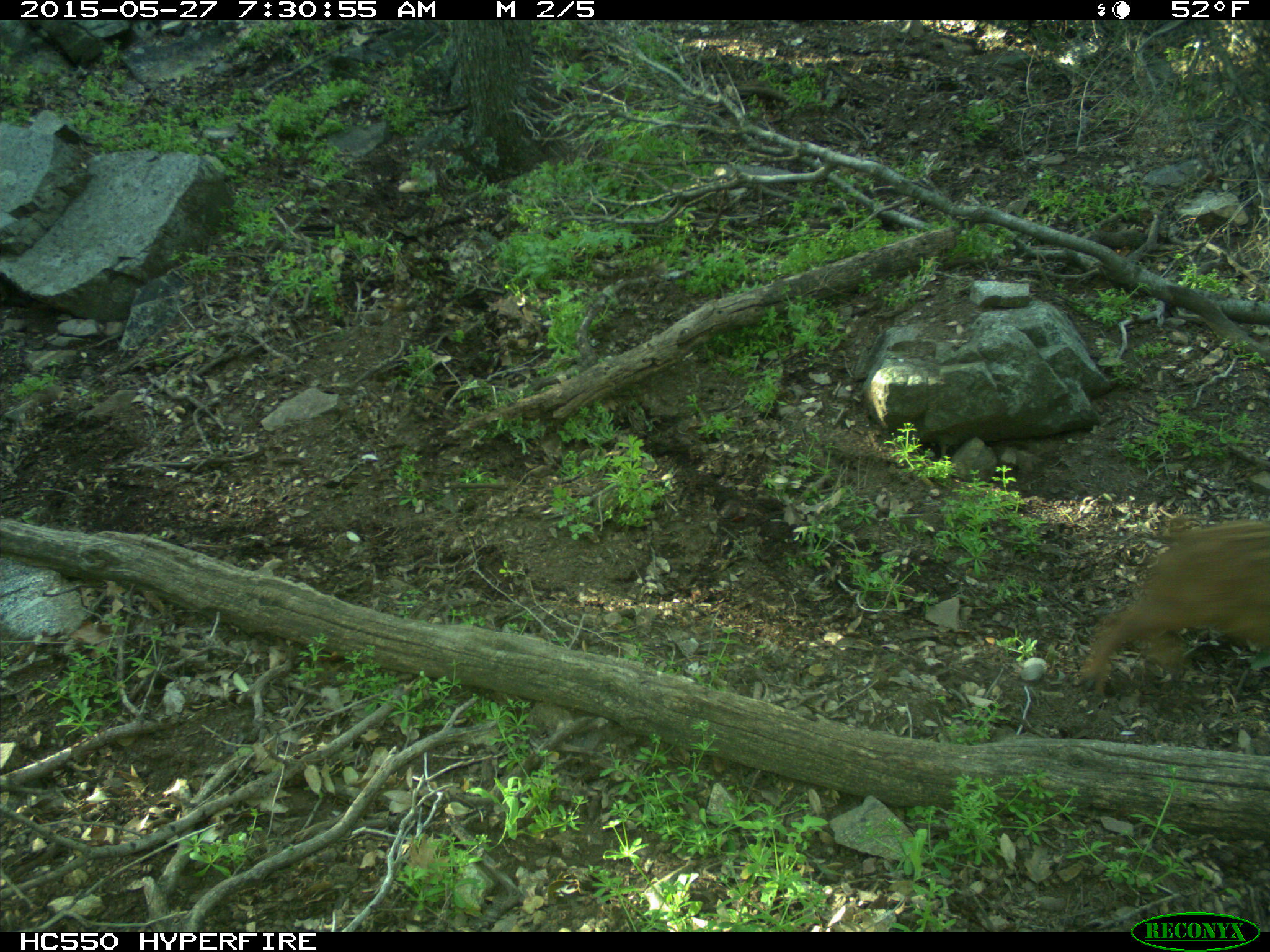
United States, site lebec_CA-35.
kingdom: Animalia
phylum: Chordata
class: Mammalia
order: Artiodactyla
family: Suidae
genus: Sus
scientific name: Sus scrofa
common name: wild boar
Sus scrofa (wild boar).